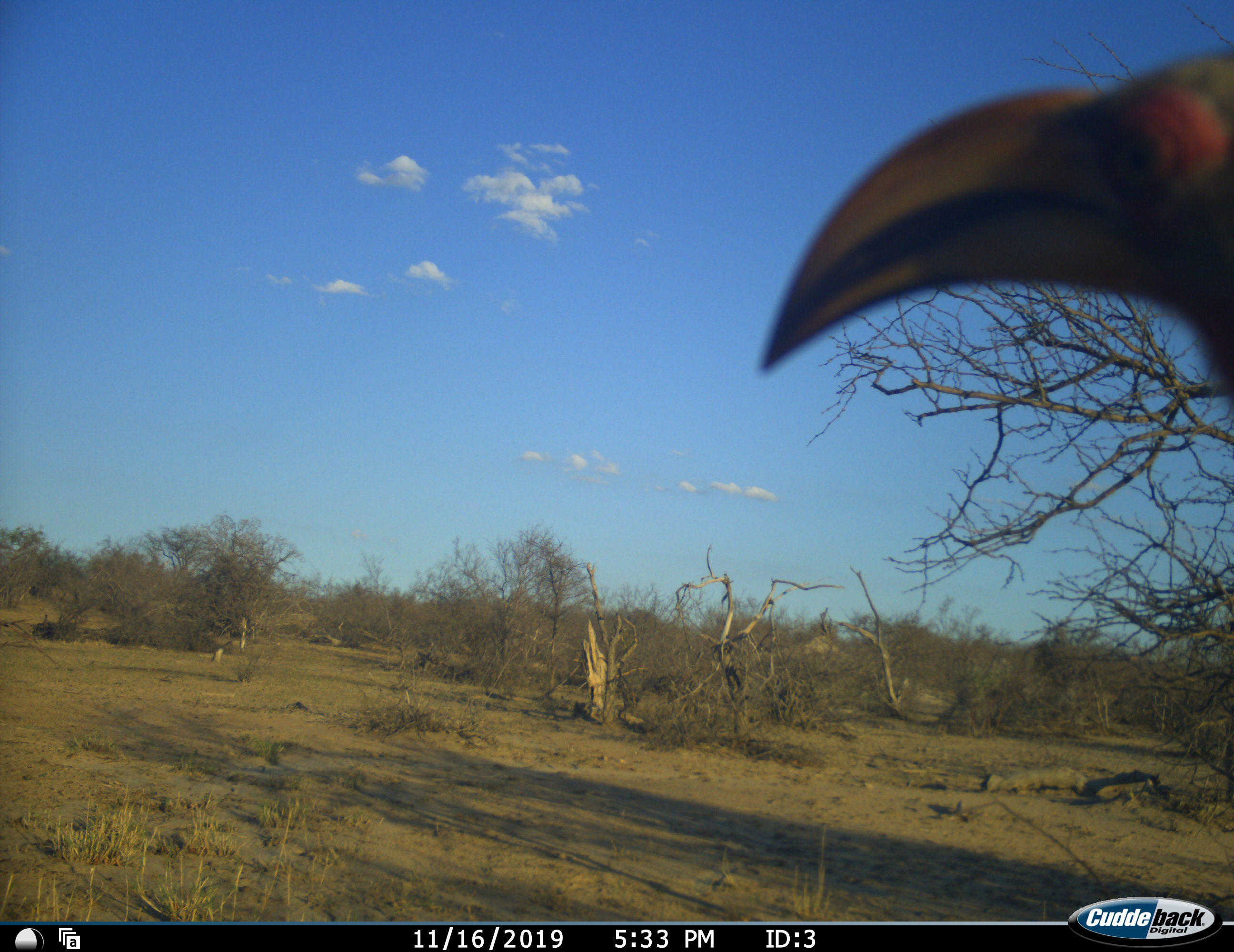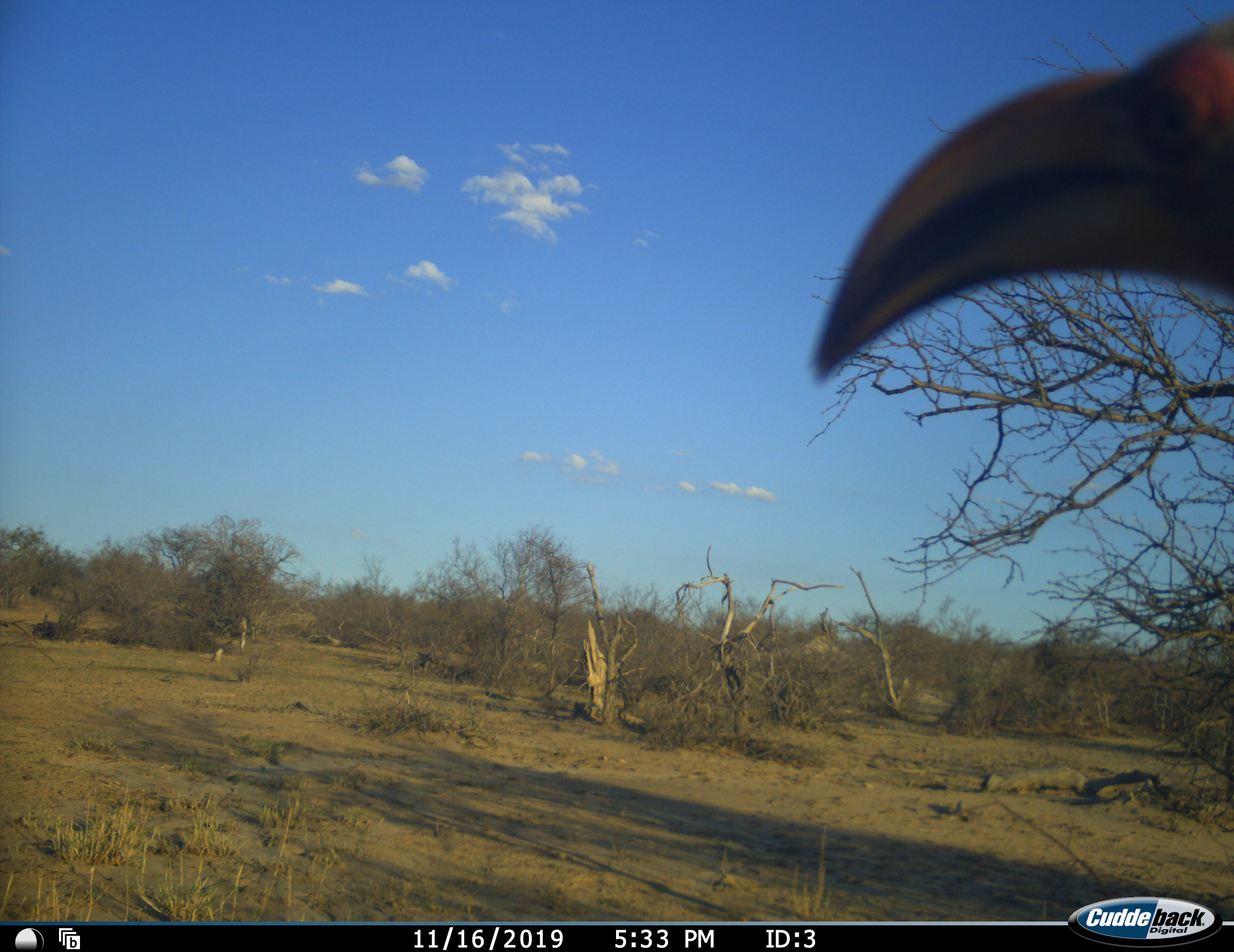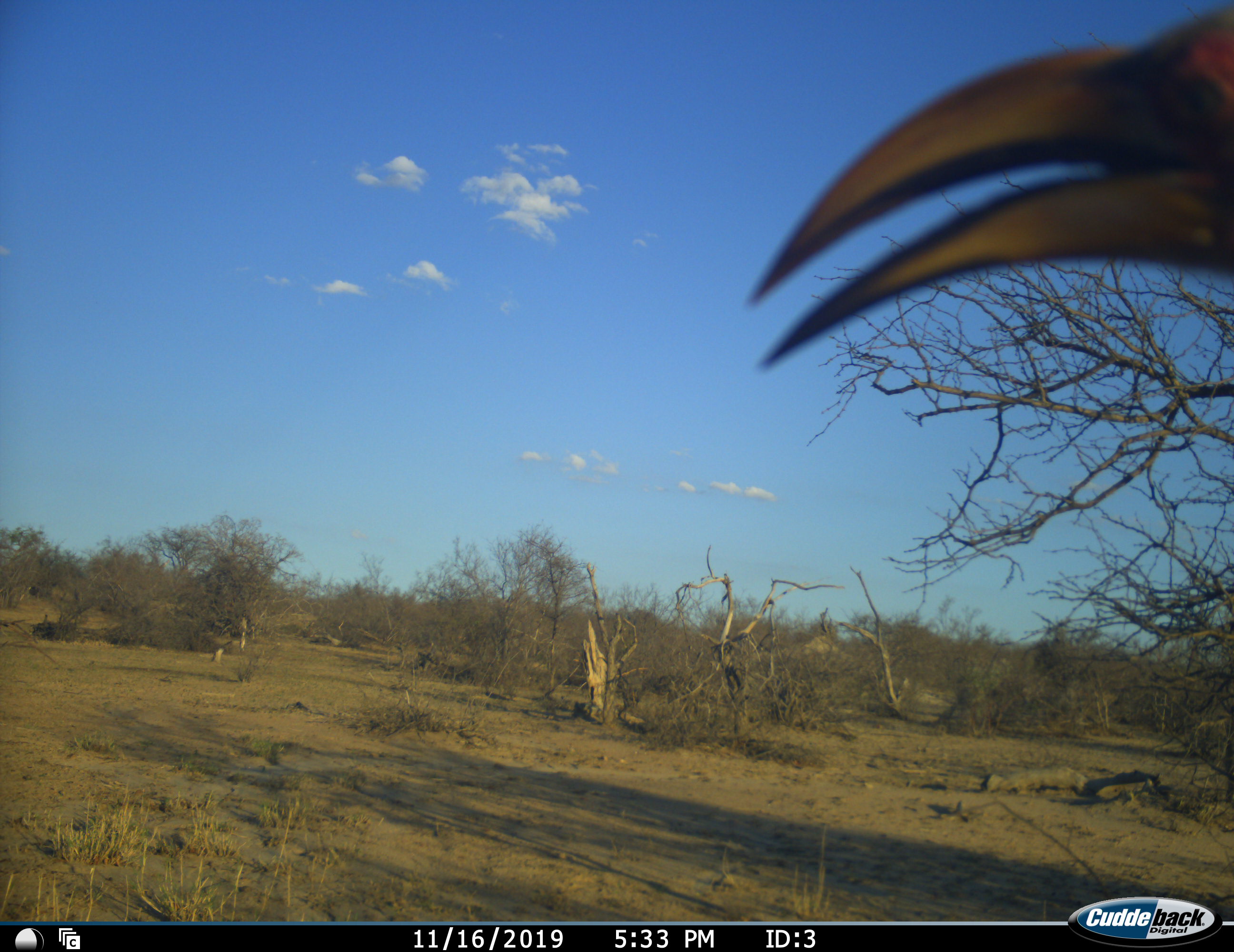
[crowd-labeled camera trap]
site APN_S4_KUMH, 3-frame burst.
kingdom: Animalia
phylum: Chordata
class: Aves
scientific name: Aves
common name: bird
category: birdother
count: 1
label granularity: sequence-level